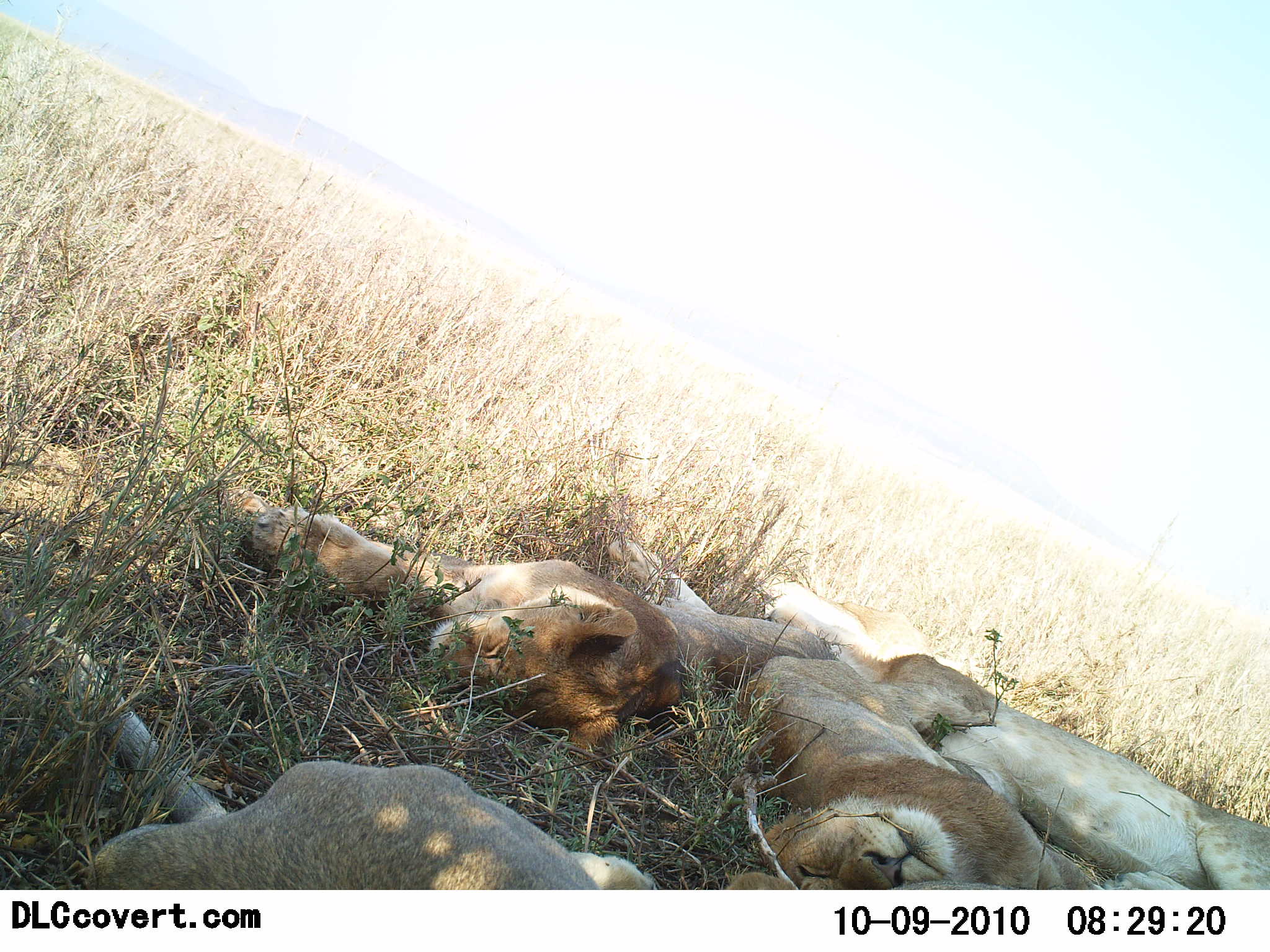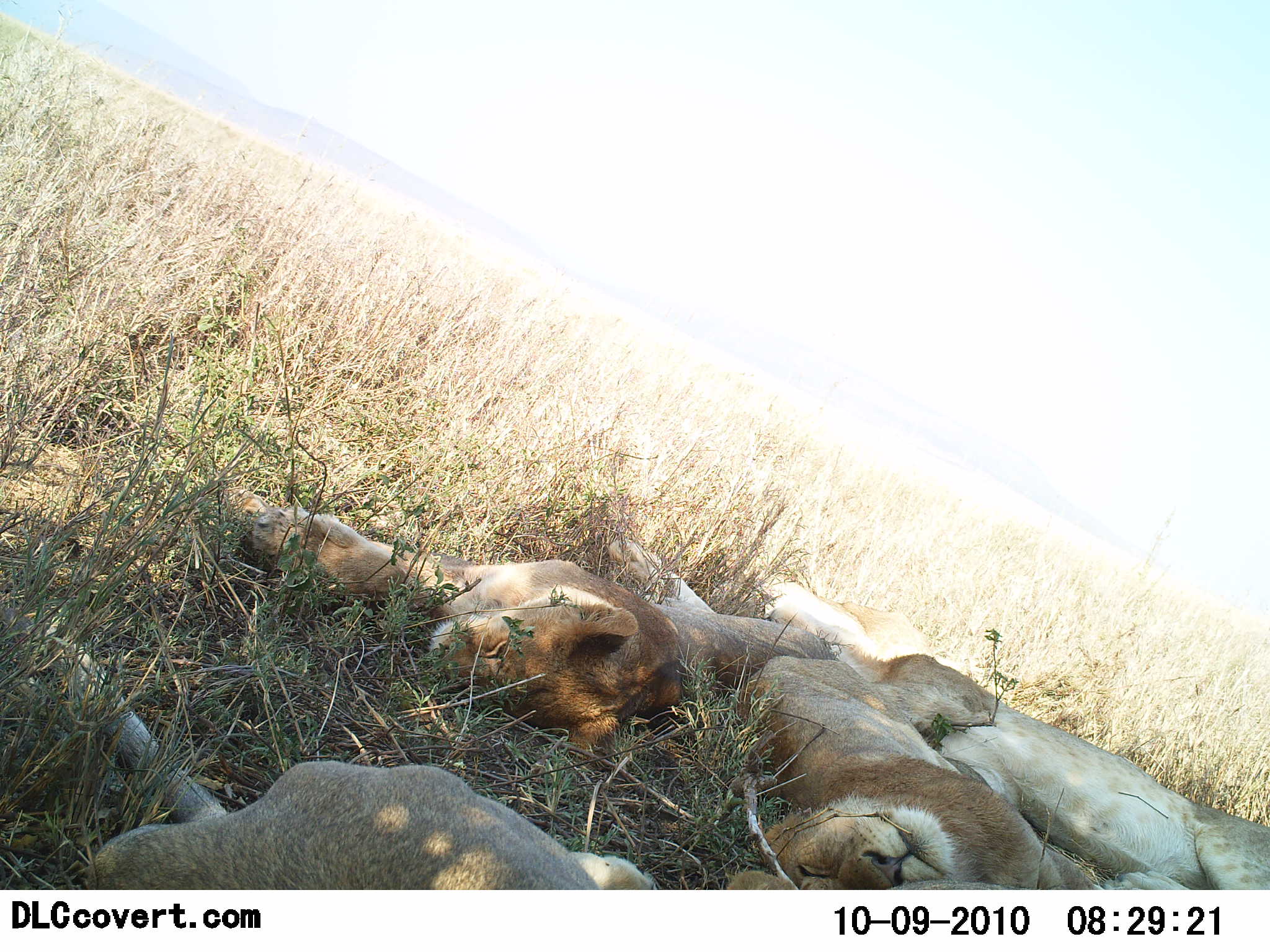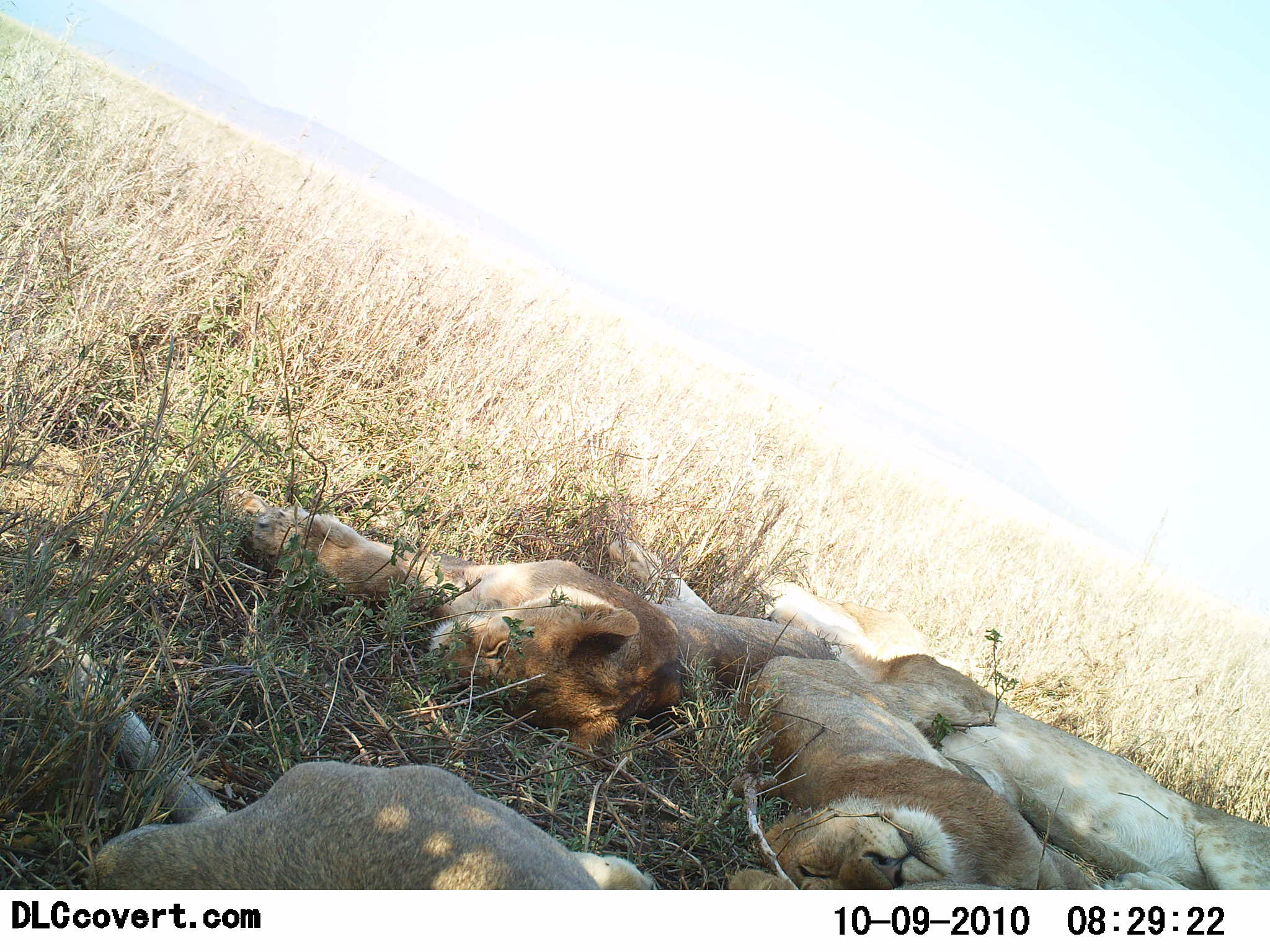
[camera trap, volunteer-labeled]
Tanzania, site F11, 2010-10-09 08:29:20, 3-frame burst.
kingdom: Animalia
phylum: Chordata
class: Mammalia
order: Carnivora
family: Felidae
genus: Panthera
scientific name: Panthera leo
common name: lion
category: lionfemale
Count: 4.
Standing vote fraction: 0%.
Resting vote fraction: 100%.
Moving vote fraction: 0%.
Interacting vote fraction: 0%.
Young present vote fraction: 17%.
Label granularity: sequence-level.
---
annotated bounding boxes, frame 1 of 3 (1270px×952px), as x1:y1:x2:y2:
animal: 0:590:665:891; 229:478:856:764; 848:650:1270:888; 720:655:1109:892; 607:525:954:688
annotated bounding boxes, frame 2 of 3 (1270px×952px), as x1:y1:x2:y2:
animal: 0:593:670:891; 218:462:844:751; 756:577:1268:889; 726:646:1194:889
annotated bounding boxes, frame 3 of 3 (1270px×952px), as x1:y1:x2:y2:
animal: 0:578:665:891; 219:480:843:756; 760:578:1270:891; 728:643:1112:891